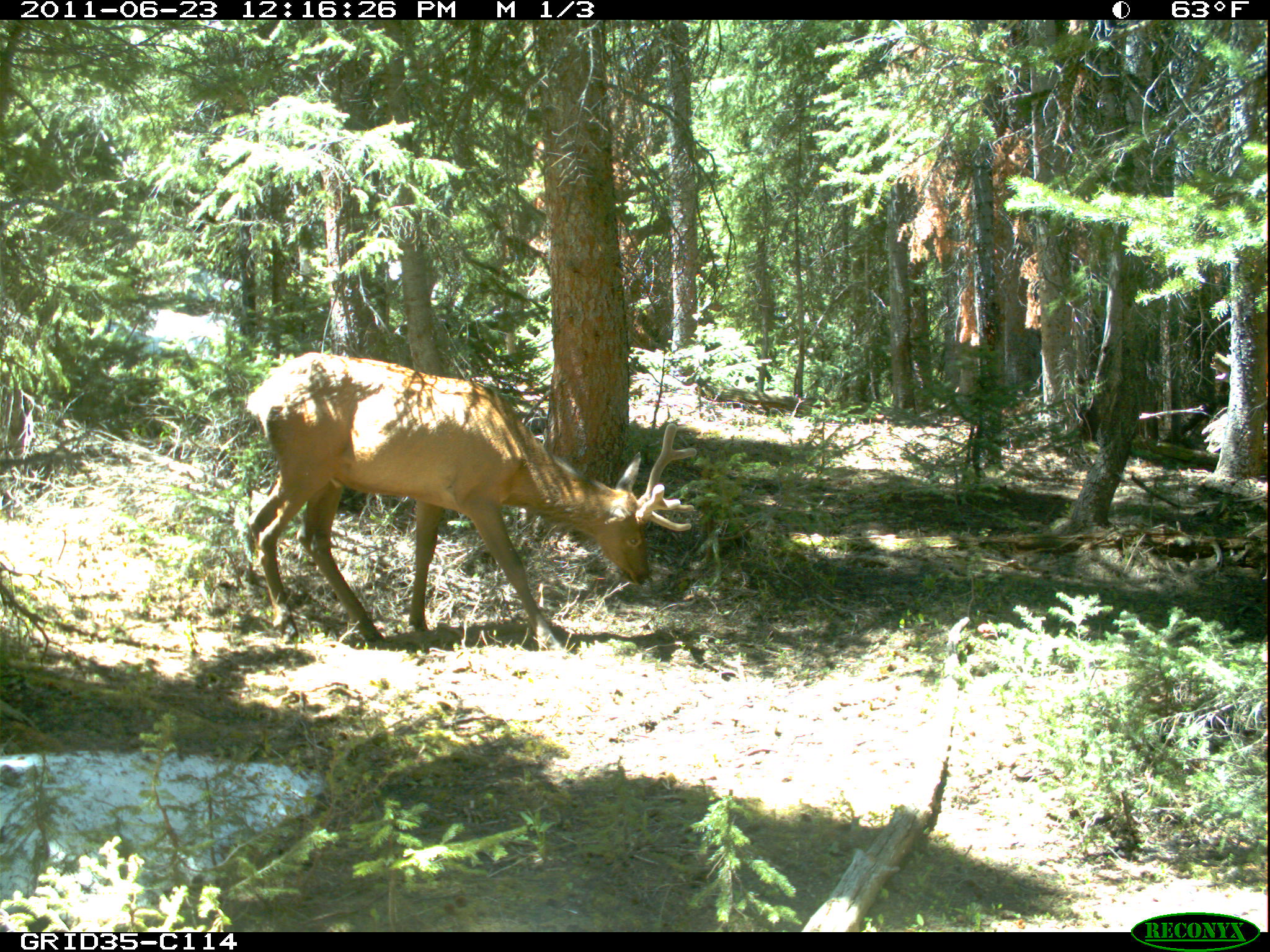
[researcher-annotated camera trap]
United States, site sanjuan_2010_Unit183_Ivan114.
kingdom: Animalia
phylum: Chordata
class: Mammalia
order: Artiodactyla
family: Cervidae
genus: Cervus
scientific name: Cervus elaphus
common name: red deer